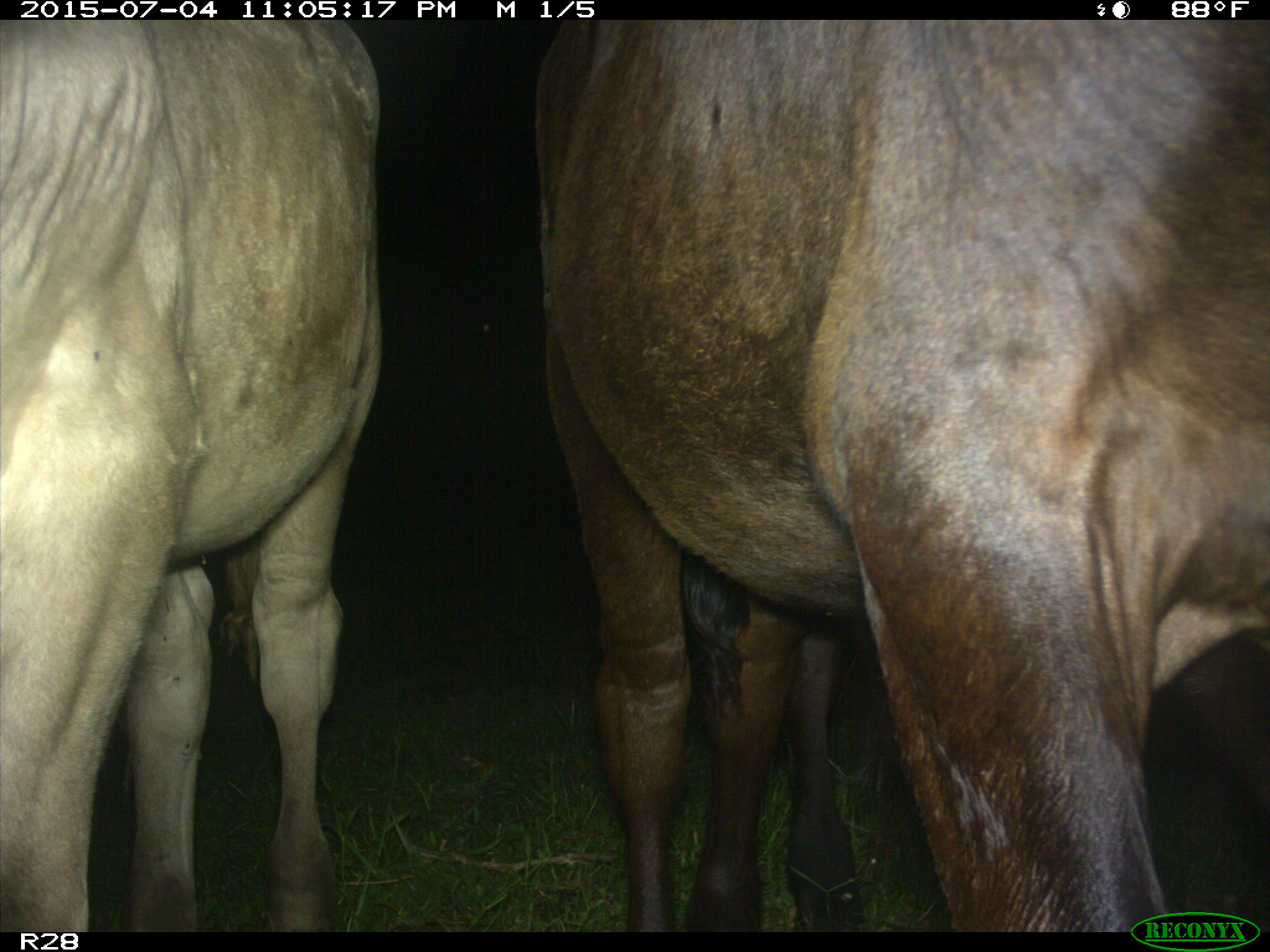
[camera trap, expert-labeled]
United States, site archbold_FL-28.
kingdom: Animalia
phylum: Chordata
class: Mammalia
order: Artiodactyla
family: Bovidae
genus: Bos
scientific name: Bos taurus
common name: domestic cow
Bos taurus (domestic cow).